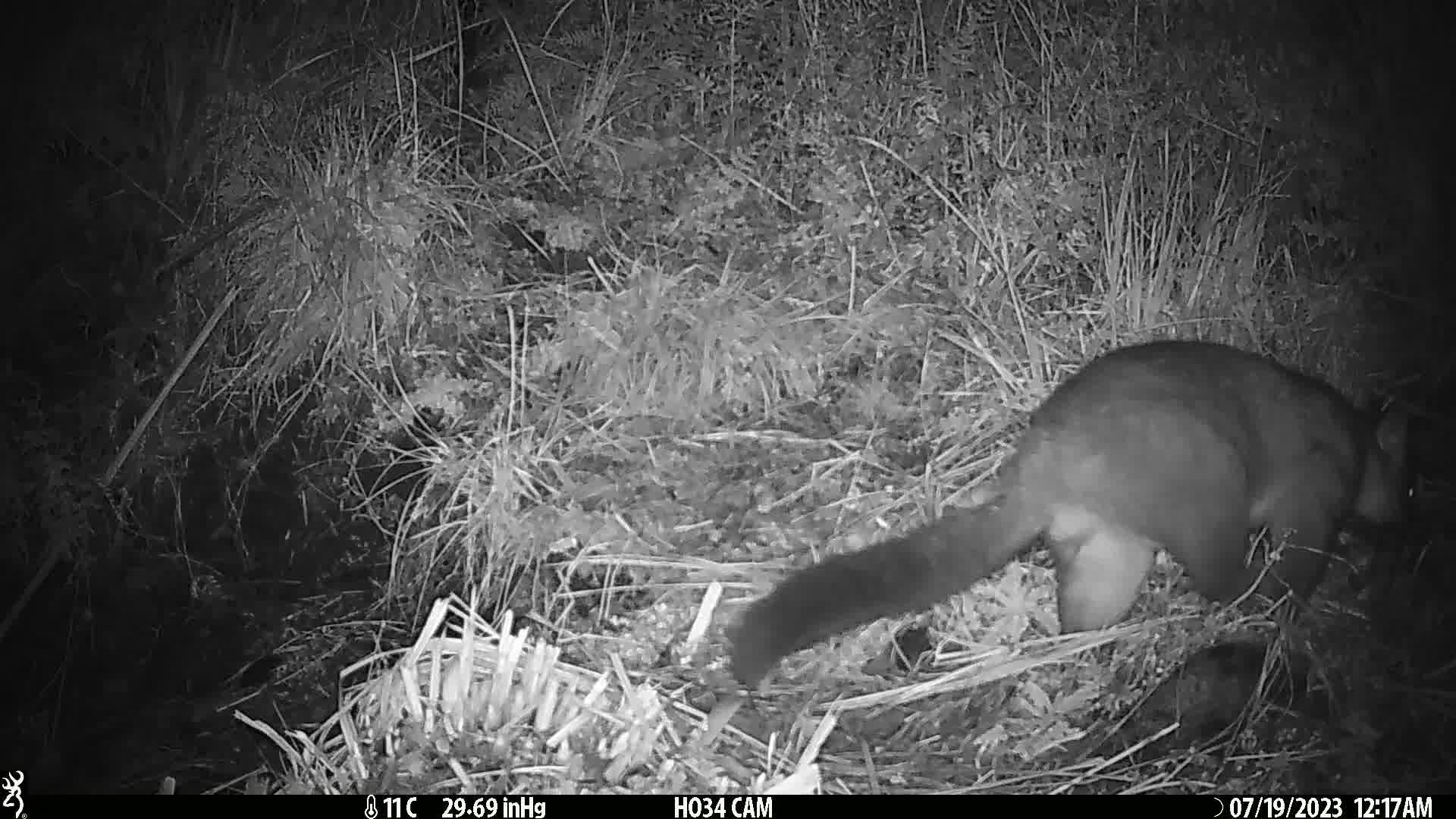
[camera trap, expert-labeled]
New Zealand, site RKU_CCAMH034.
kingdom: Animalia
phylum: Chordata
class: Mammalia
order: Diprotodontia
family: Phalangeridae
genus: Trichosurus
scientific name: Trichosurus vulpecula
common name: common brushtail possum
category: possum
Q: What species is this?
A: Possum (common brushtail possum) (Trichosurus vulpecula).